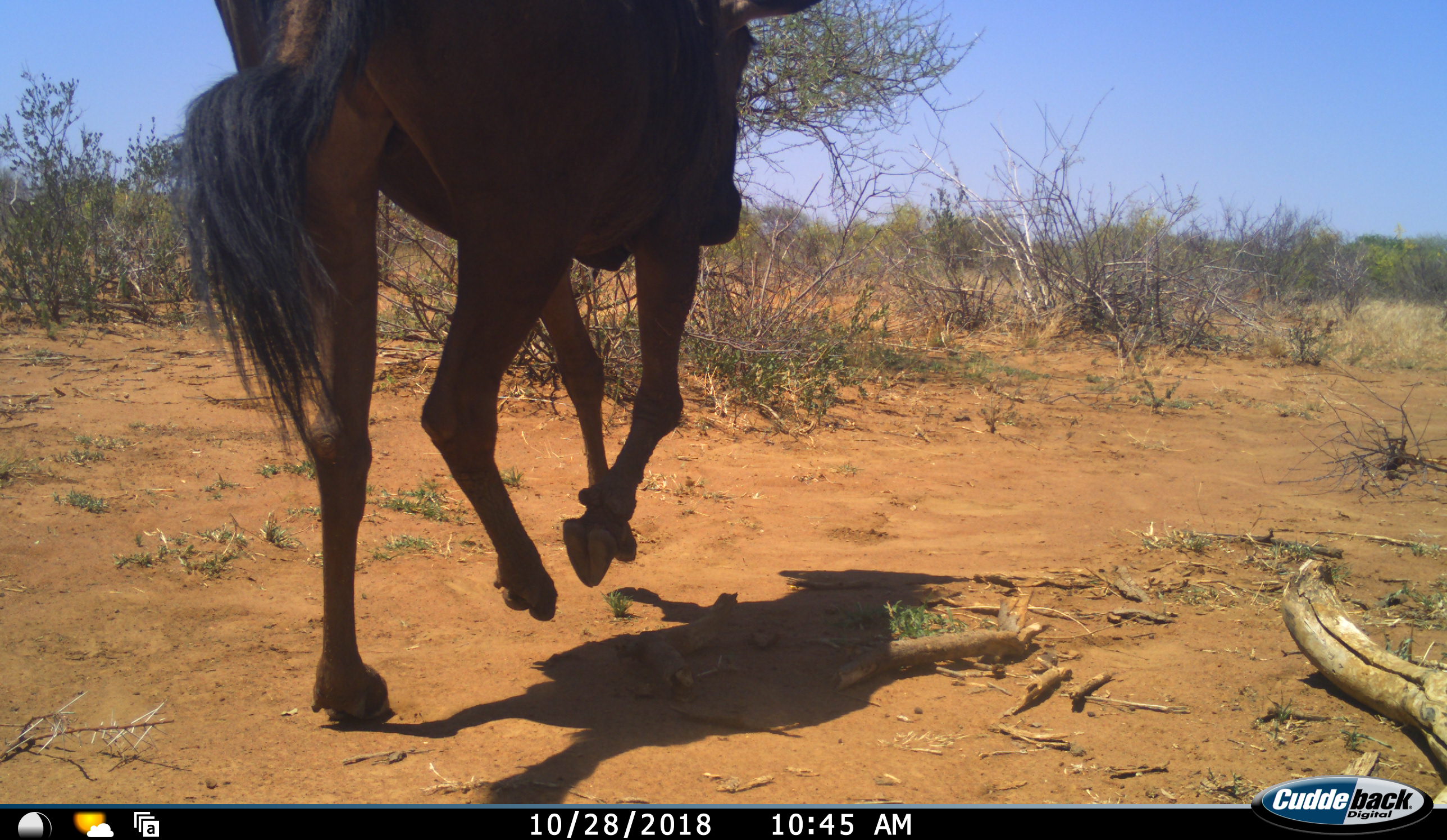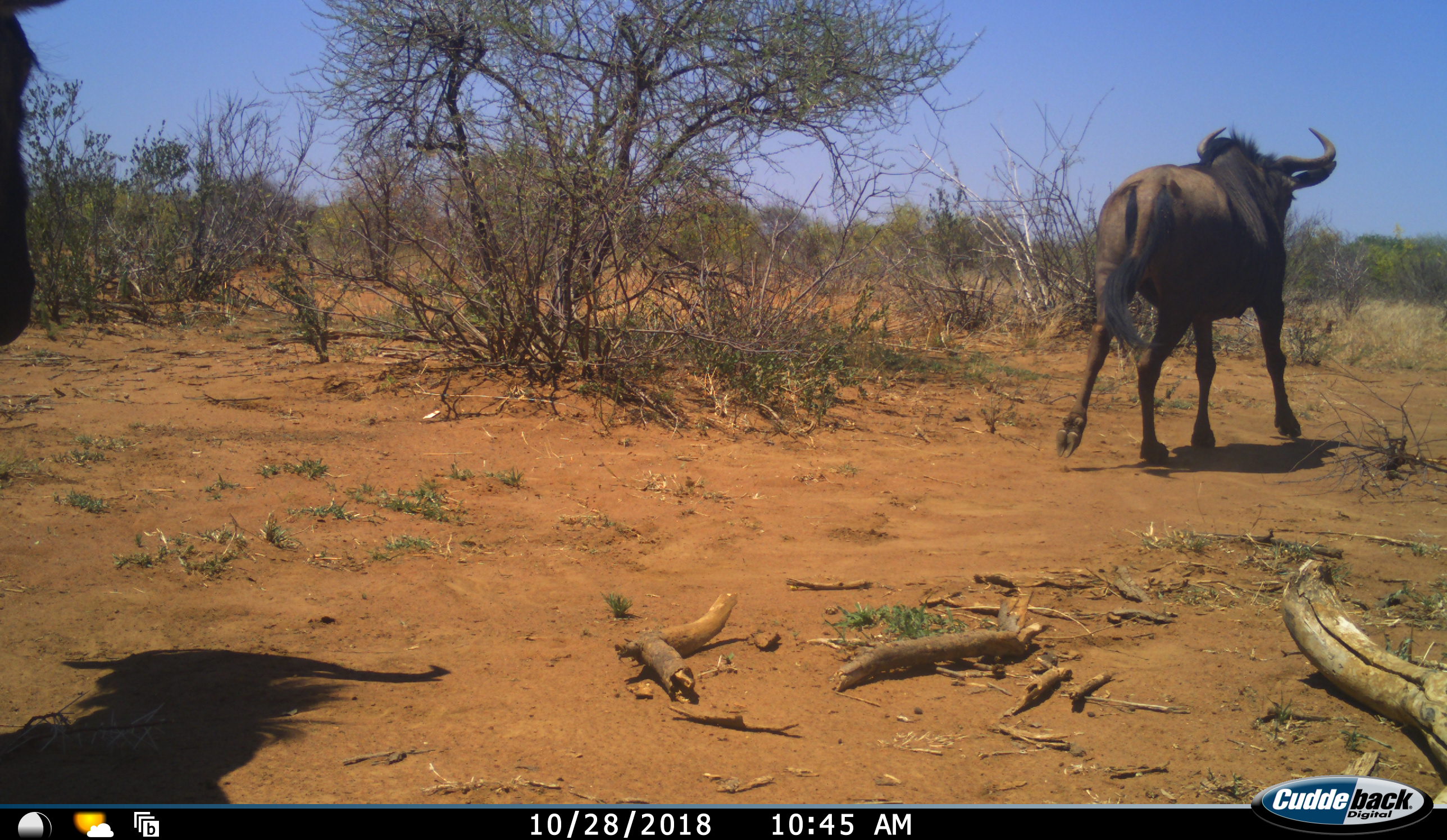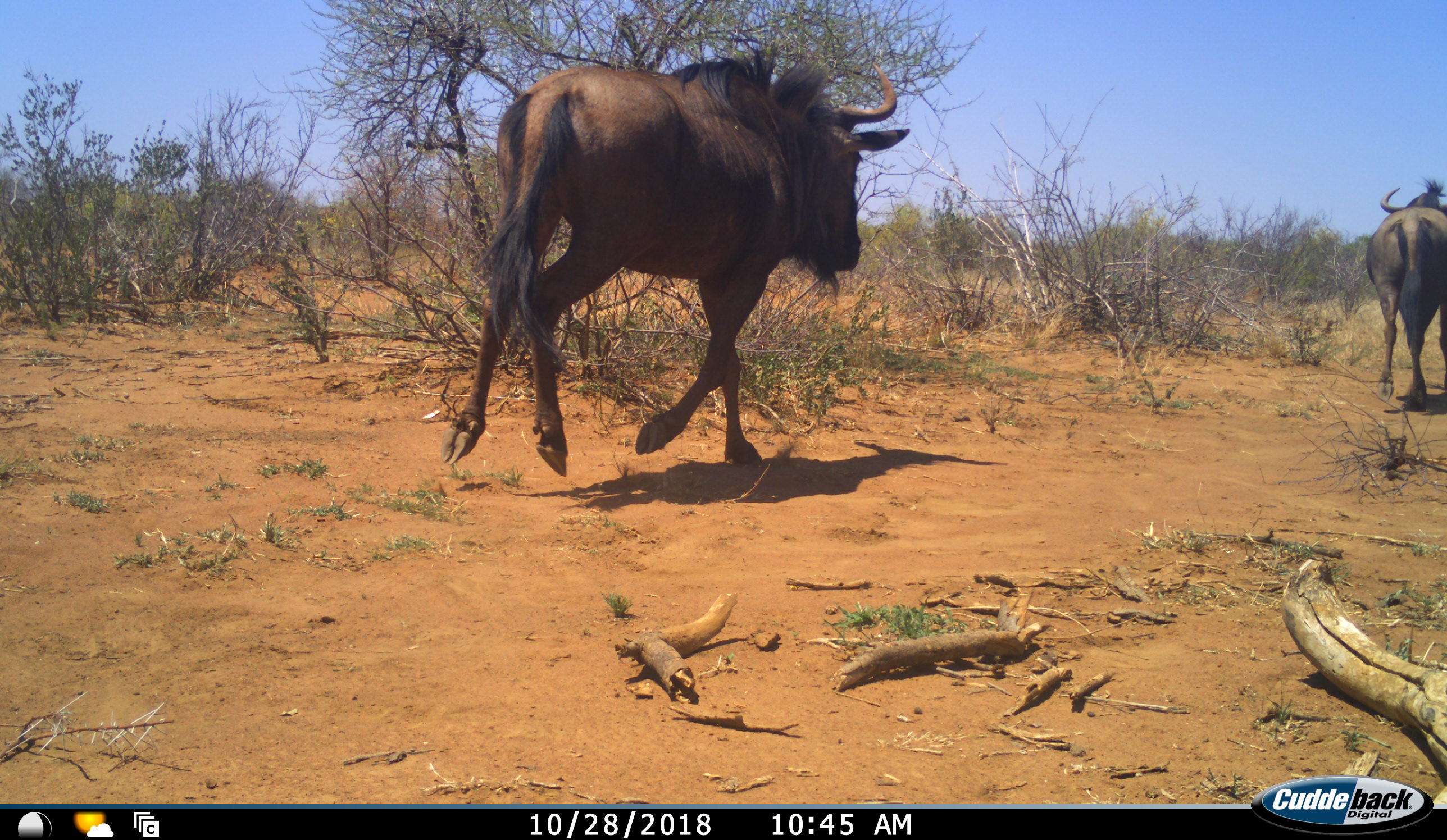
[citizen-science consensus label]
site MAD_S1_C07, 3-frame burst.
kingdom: Animalia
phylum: Chordata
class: Mammalia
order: Artiodactyla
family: Bovidae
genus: Connochaetes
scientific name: Connochaetes taurinus taurinus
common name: blue wildebeest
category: wildebeestblue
Wildebeestblue (blue wildebeest) (Connochaetes taurinus taurinus), count 2. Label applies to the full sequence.